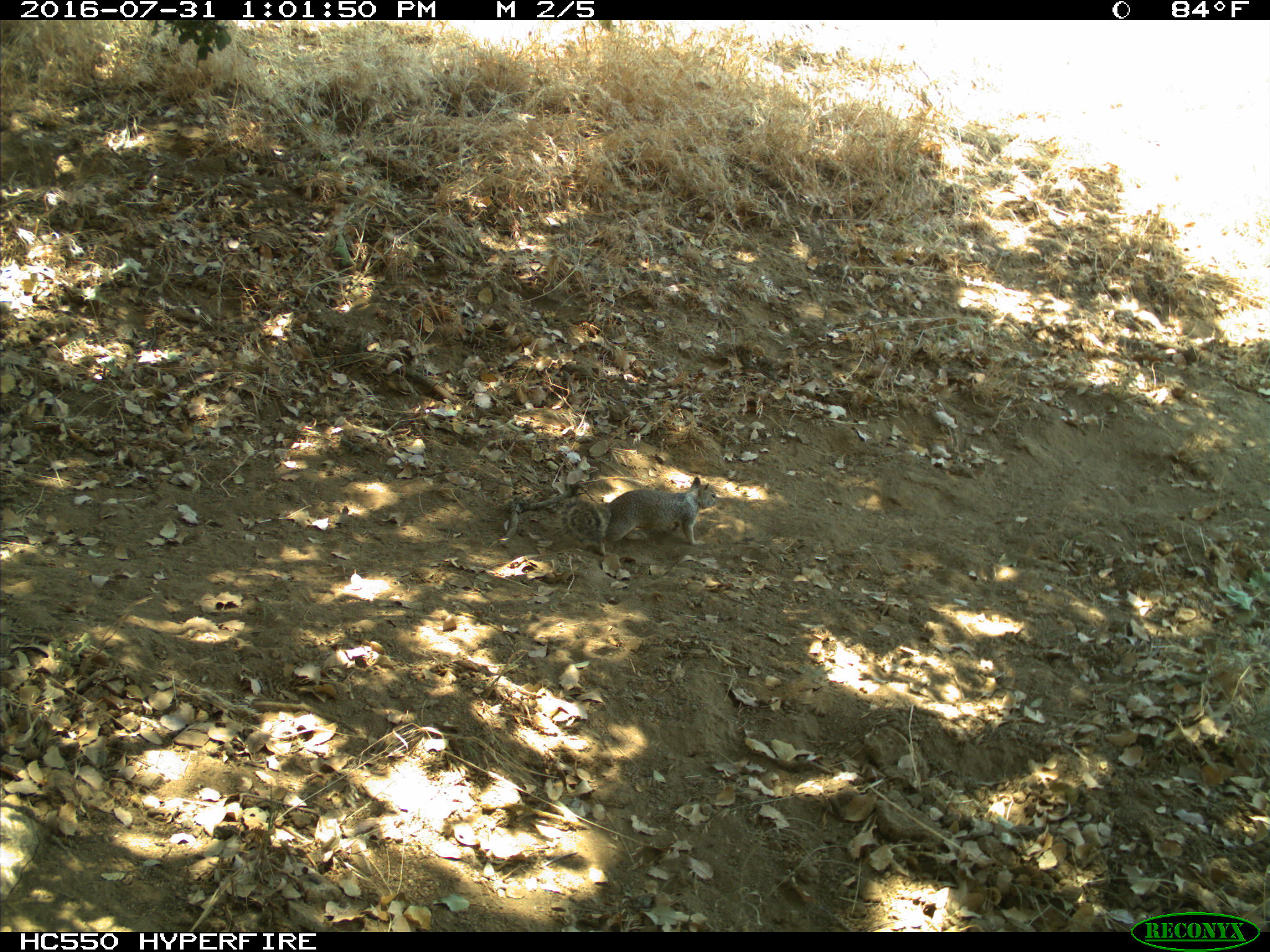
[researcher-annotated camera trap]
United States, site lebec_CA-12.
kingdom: Animalia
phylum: Chordata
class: Mammalia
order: Rodentia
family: Sciuridae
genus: Otospermophilus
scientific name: Otospermophilus beecheyi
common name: california ground squirrel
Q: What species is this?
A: Otospermophilus beecheyi (california ground squirrel).